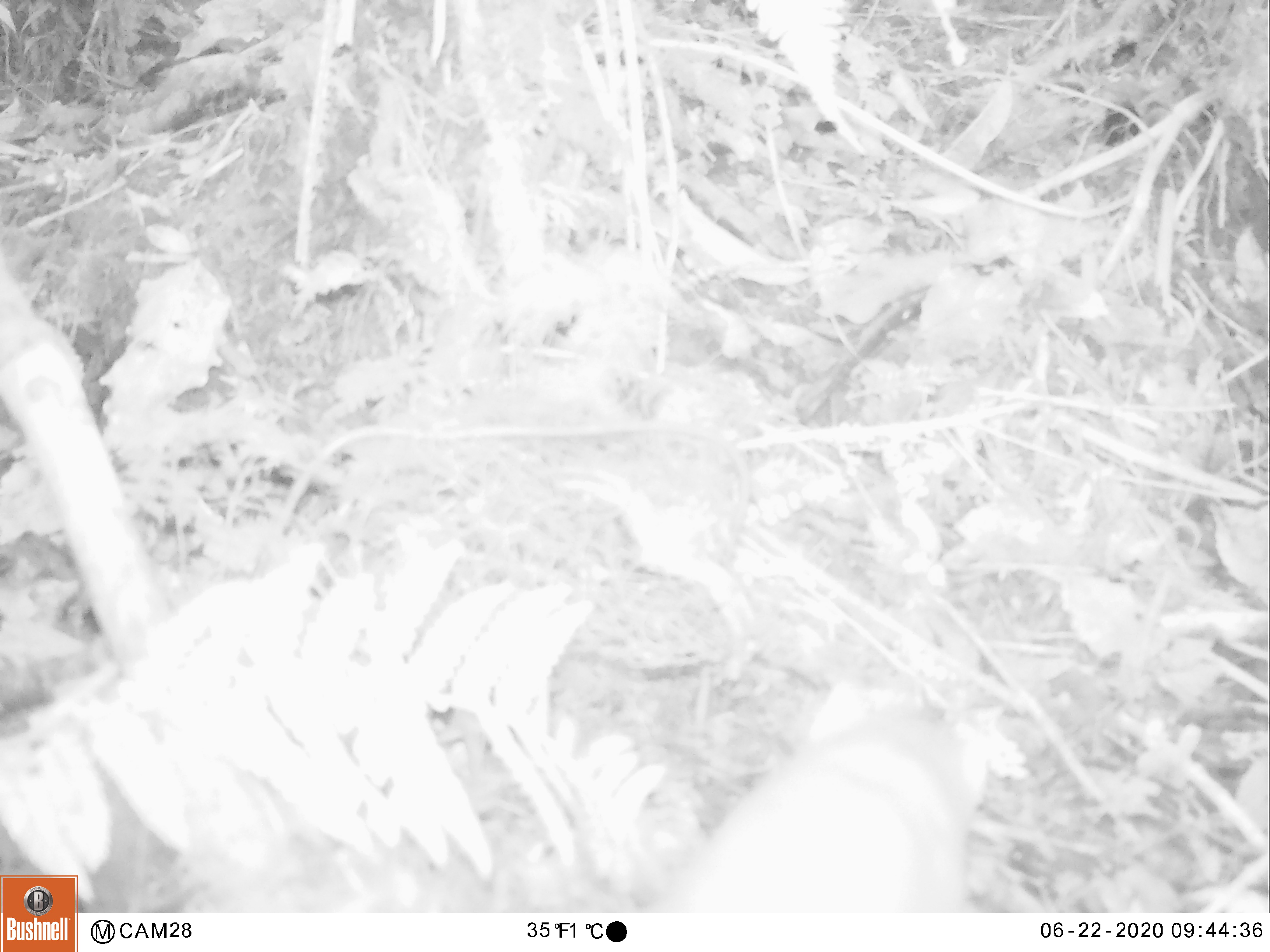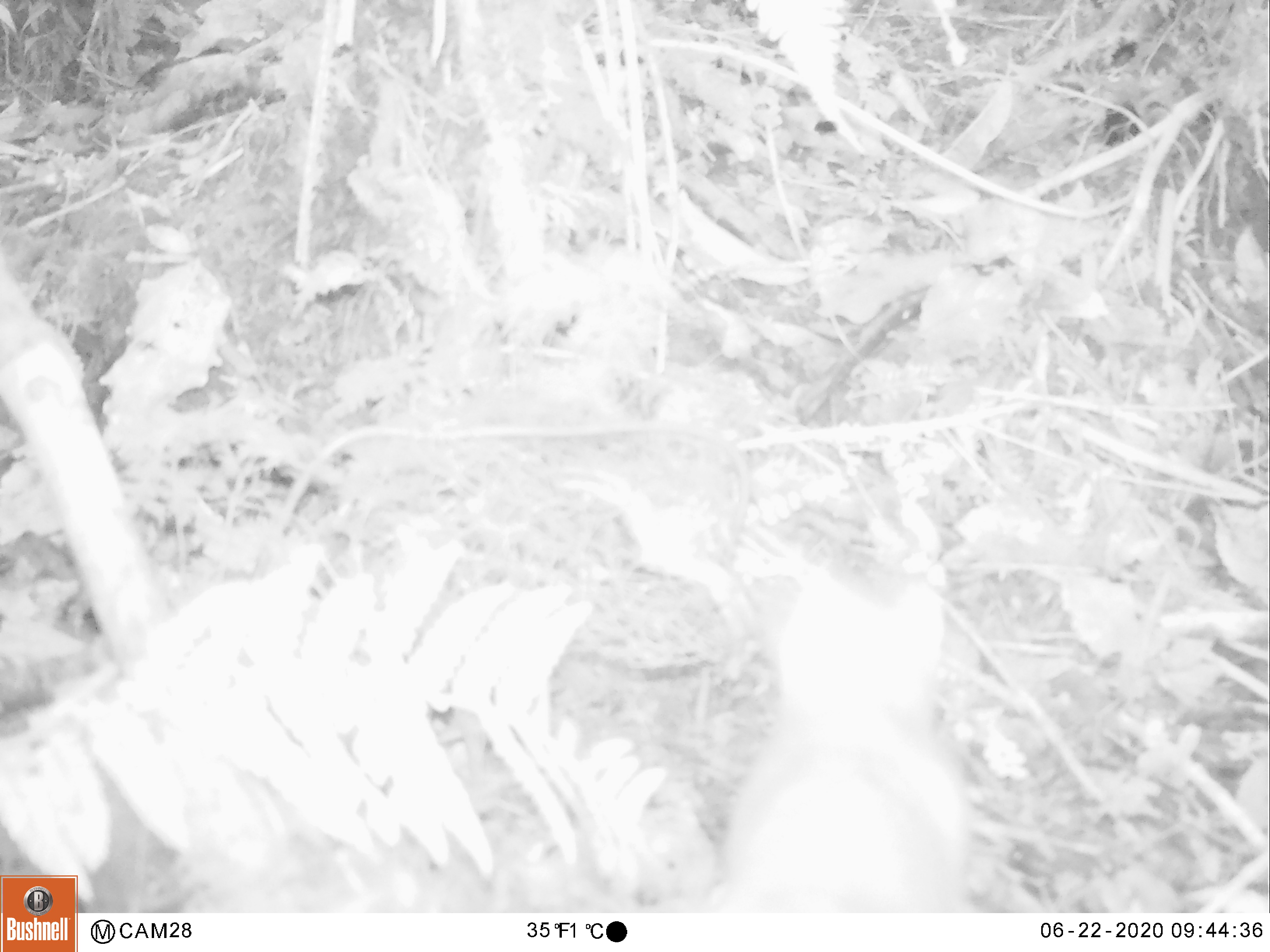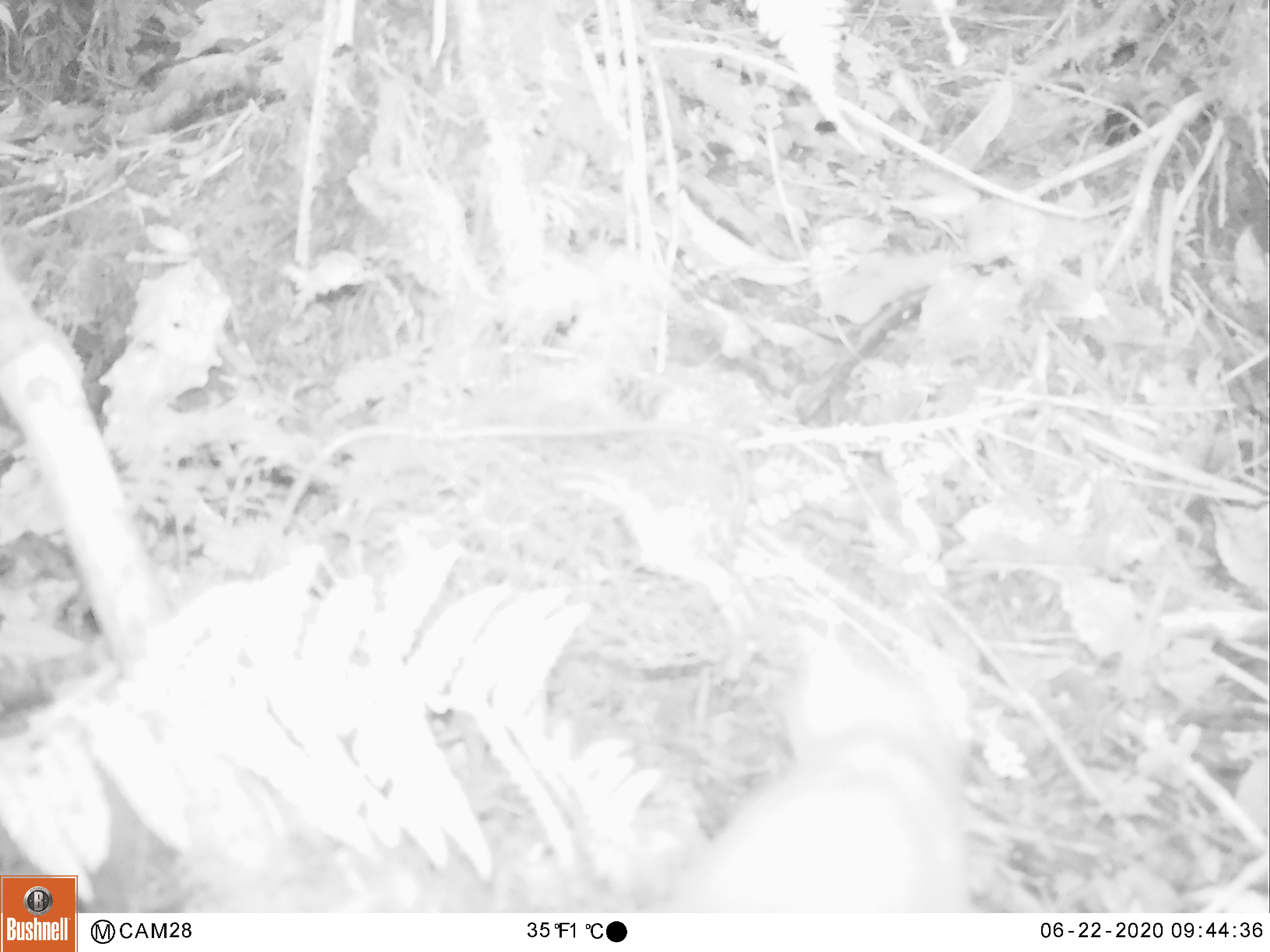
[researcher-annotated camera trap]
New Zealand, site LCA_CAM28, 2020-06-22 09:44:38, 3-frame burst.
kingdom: Animalia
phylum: Chordata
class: Mammalia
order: Carnivora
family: Mustelidae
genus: Mustela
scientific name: Mustela erminea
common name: stoat